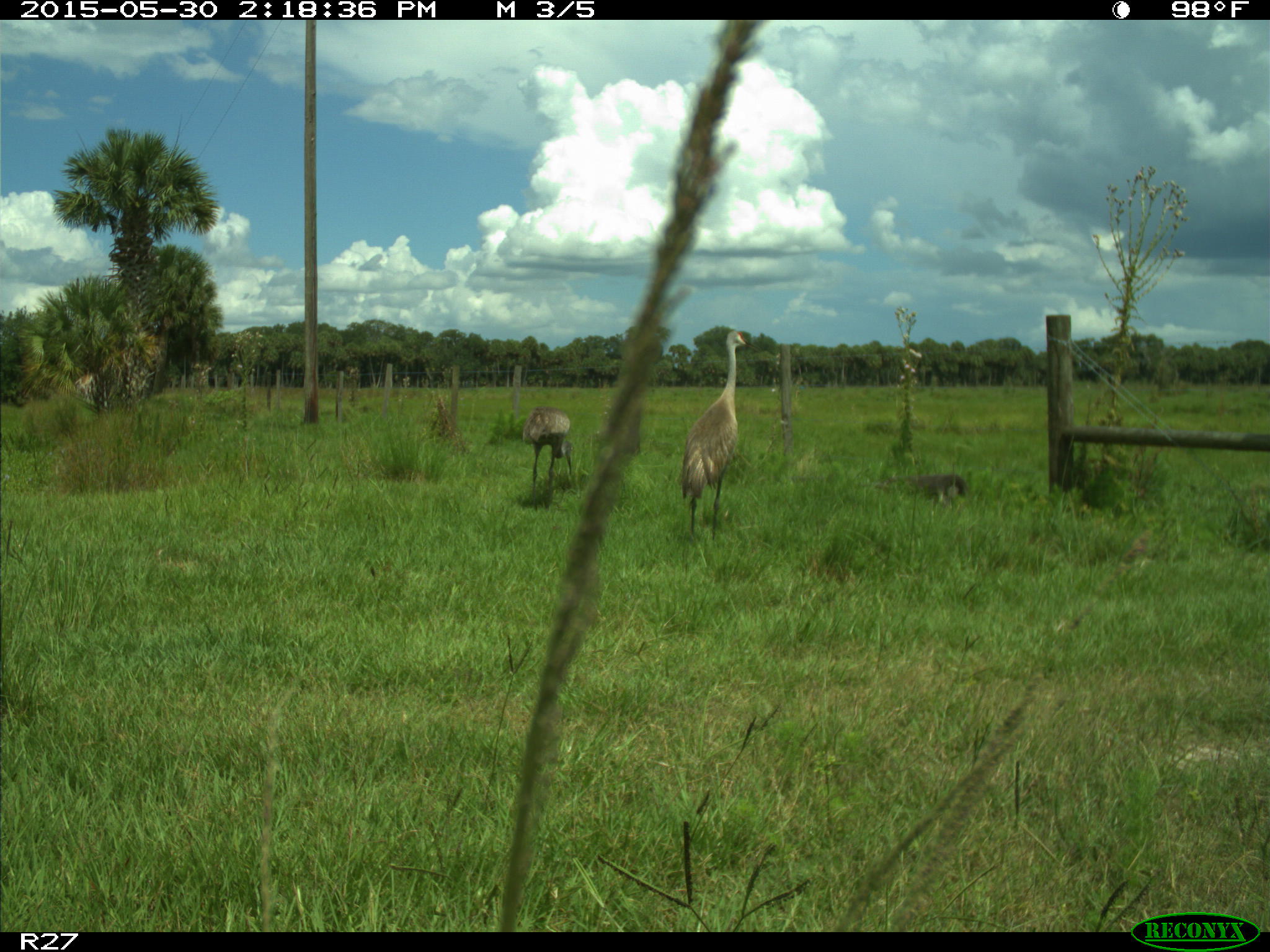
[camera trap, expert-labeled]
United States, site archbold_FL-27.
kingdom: Animalia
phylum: Chordata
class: Aves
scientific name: Aves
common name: birds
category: unidentified bird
Unidentified bird (birds) (Aves).